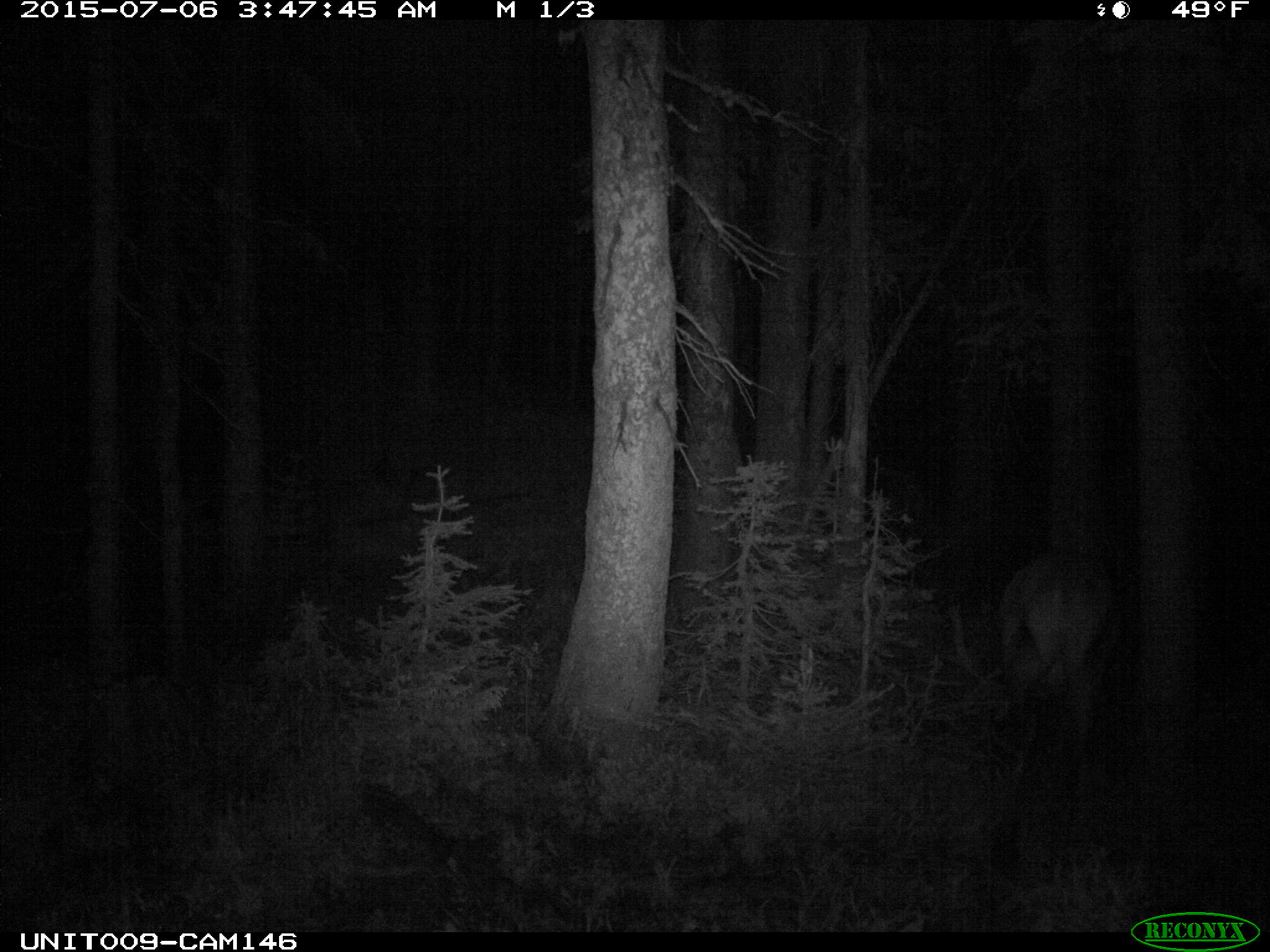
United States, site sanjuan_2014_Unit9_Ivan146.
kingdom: Animalia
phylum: Chordata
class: Mammalia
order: Artiodactyla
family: Cervidae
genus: Cervus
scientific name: Cervus elaphus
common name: red deer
Cervus elaphus (red deer).